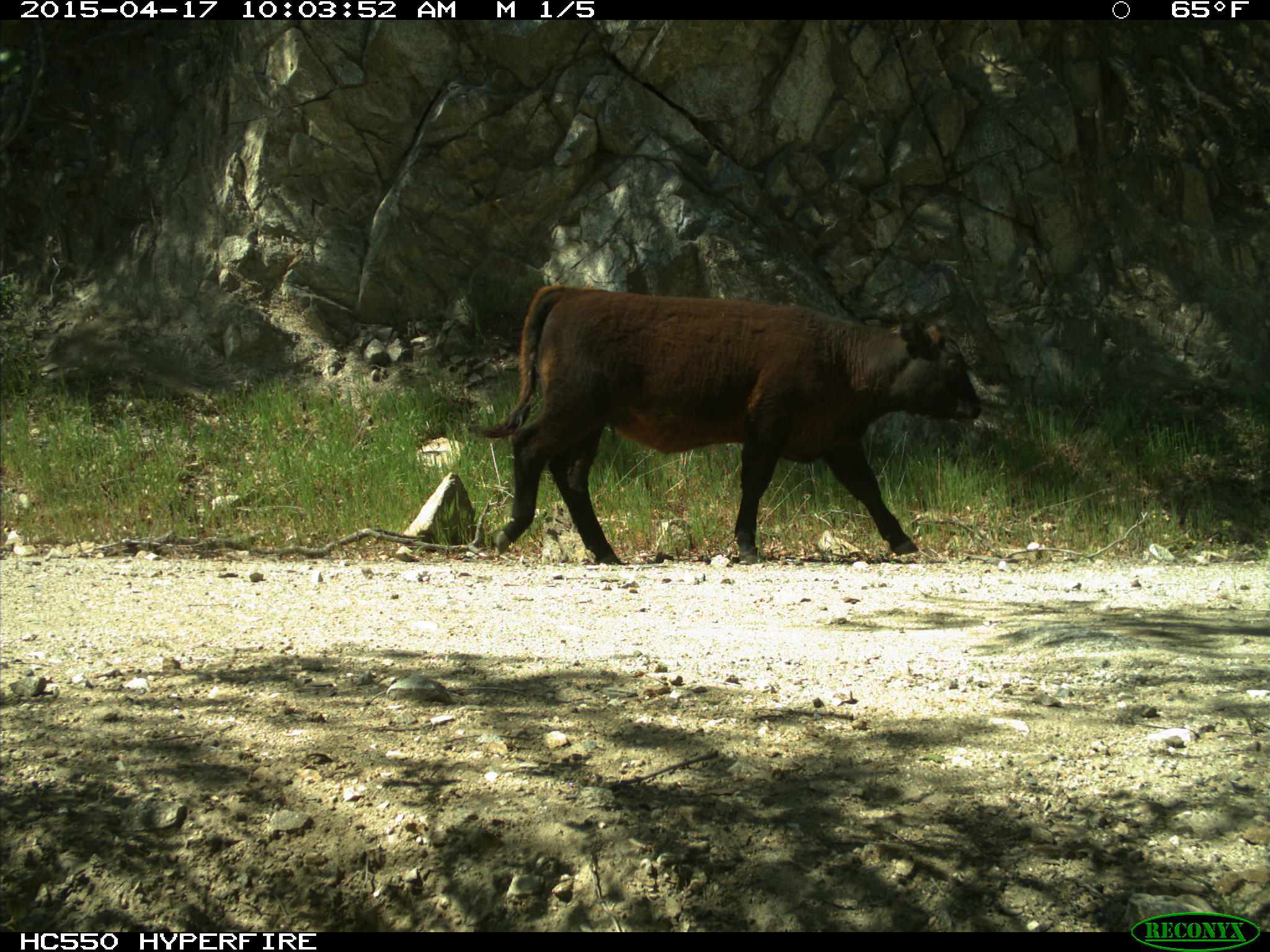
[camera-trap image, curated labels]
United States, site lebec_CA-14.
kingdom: Animalia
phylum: Chordata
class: Mammalia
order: Artiodactyla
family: Bovidae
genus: Bos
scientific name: Bos taurus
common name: domestic cow